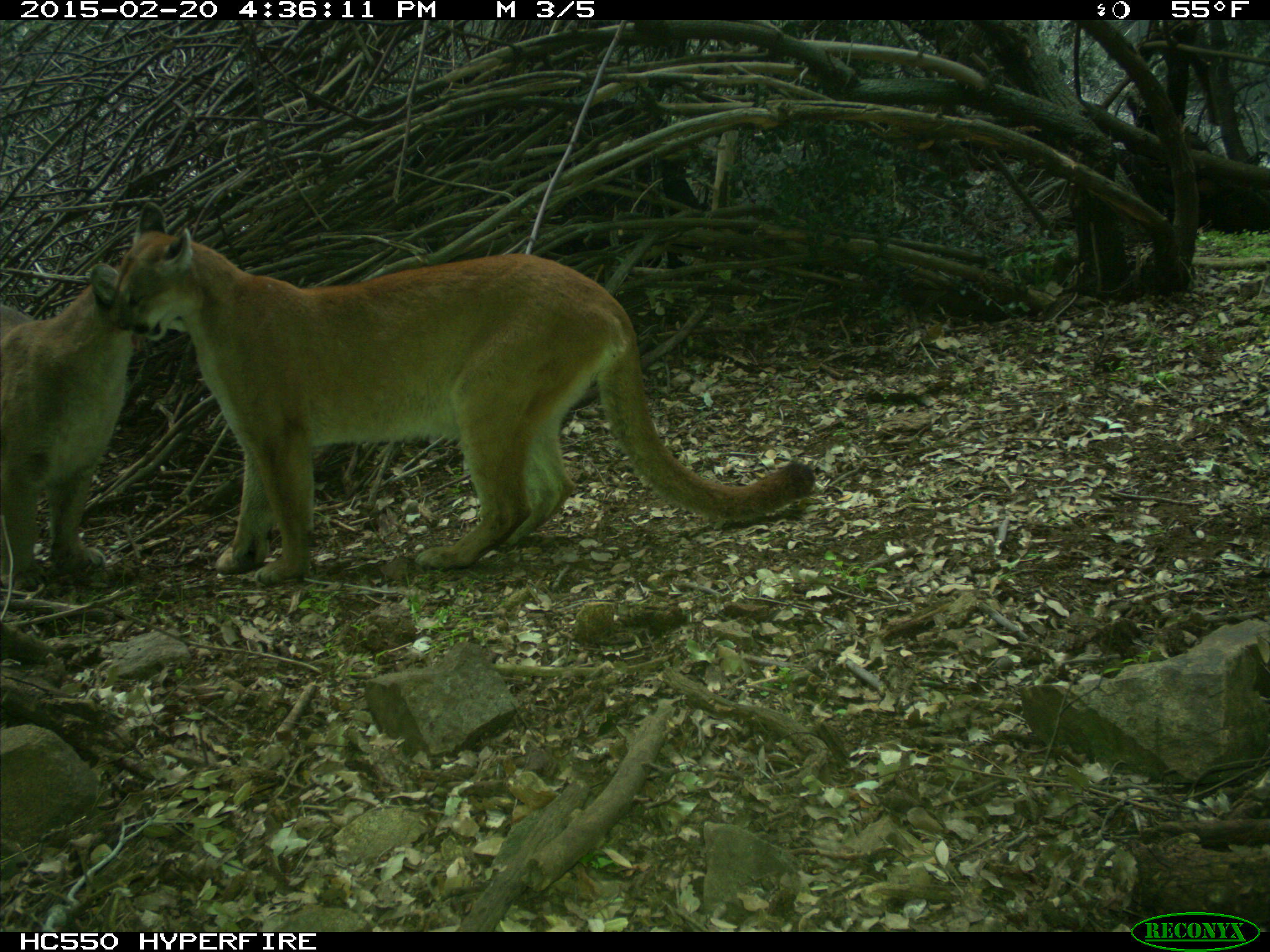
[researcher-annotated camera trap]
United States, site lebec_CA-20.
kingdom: Animalia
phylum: Chordata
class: Mammalia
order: Carnivora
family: Felidae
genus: Puma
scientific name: Puma concolor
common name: mountain lion